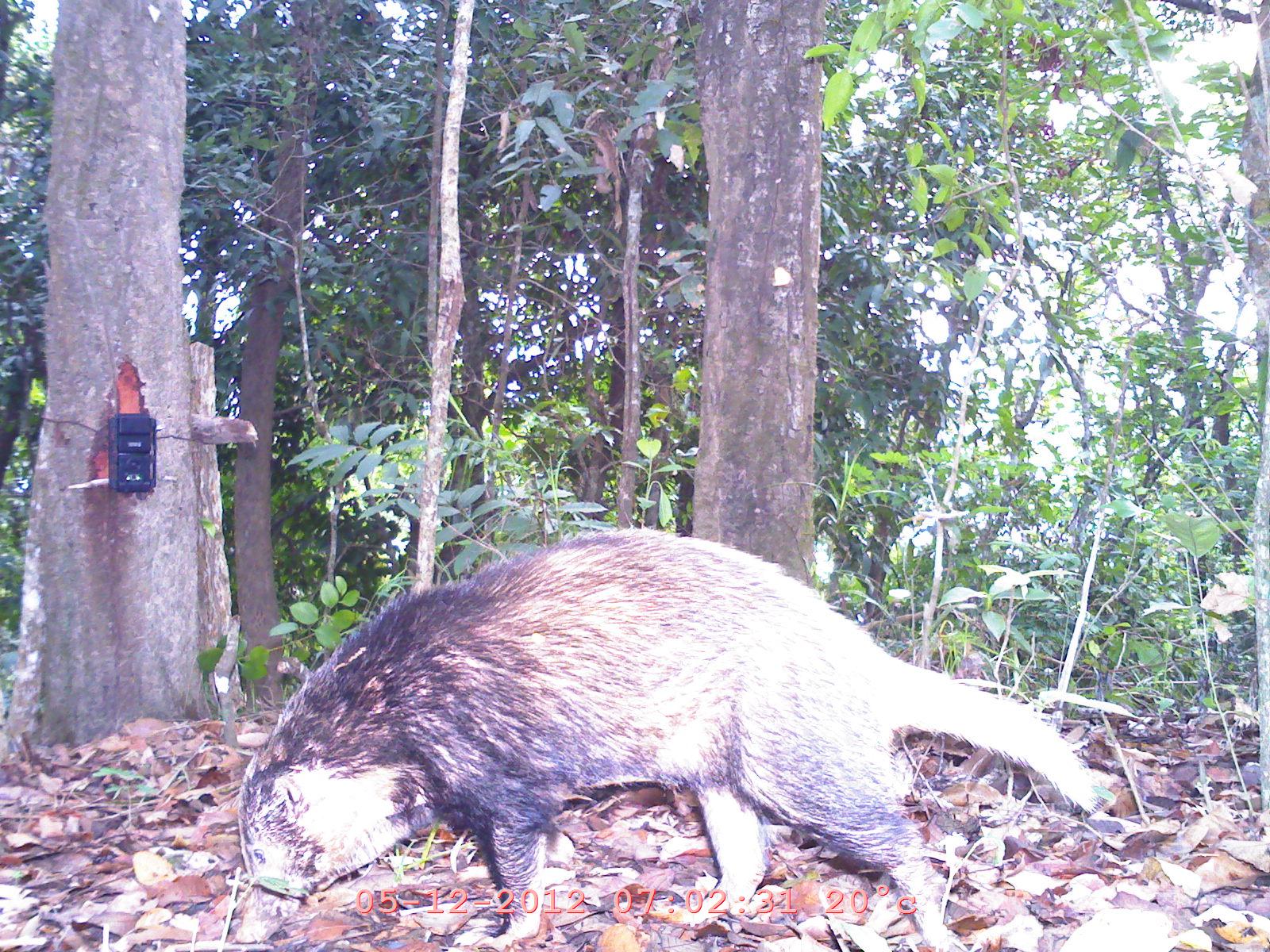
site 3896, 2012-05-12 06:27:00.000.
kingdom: Animalia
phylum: Chordata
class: Mammalia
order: Carnivora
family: Mustelidae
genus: Arctonyx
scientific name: Arctonyx collaris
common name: greater hog badger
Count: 1.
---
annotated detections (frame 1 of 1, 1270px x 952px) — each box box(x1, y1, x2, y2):
arctonyx collaris: box(236, 522, 1104, 948)